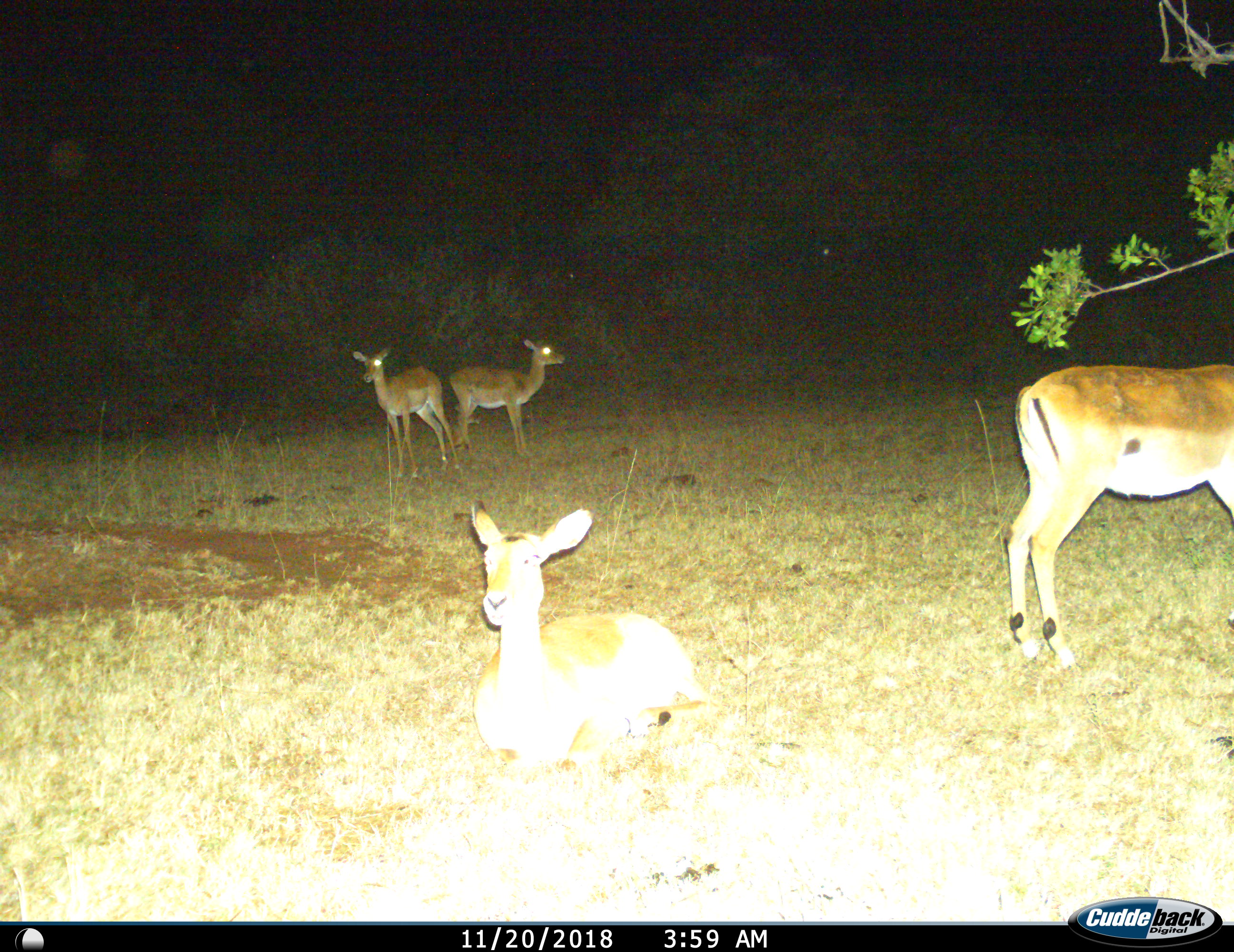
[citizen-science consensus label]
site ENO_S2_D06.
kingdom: Animalia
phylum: Chordata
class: Mammalia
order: Artiodactyla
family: Bovidae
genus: Aepyceros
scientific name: Aepyceros melampus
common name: impala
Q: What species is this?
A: Impala (Aepyceros melampus).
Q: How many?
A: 4.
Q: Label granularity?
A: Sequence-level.